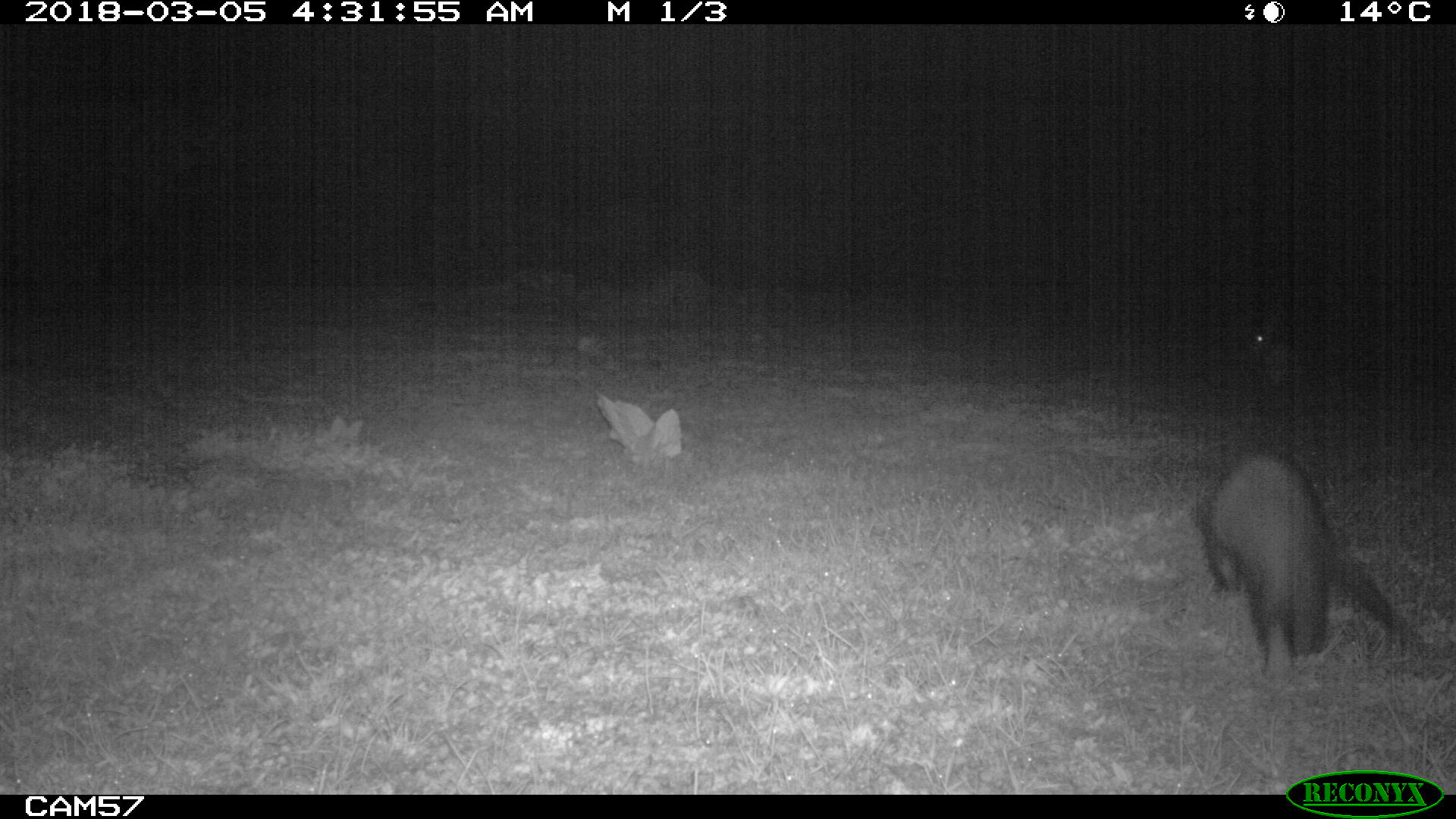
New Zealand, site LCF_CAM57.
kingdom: Animalia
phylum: Chordata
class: Mammalia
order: Diprotodontia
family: Macropodidae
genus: Notamacropus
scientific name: Notamacropus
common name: wallaby